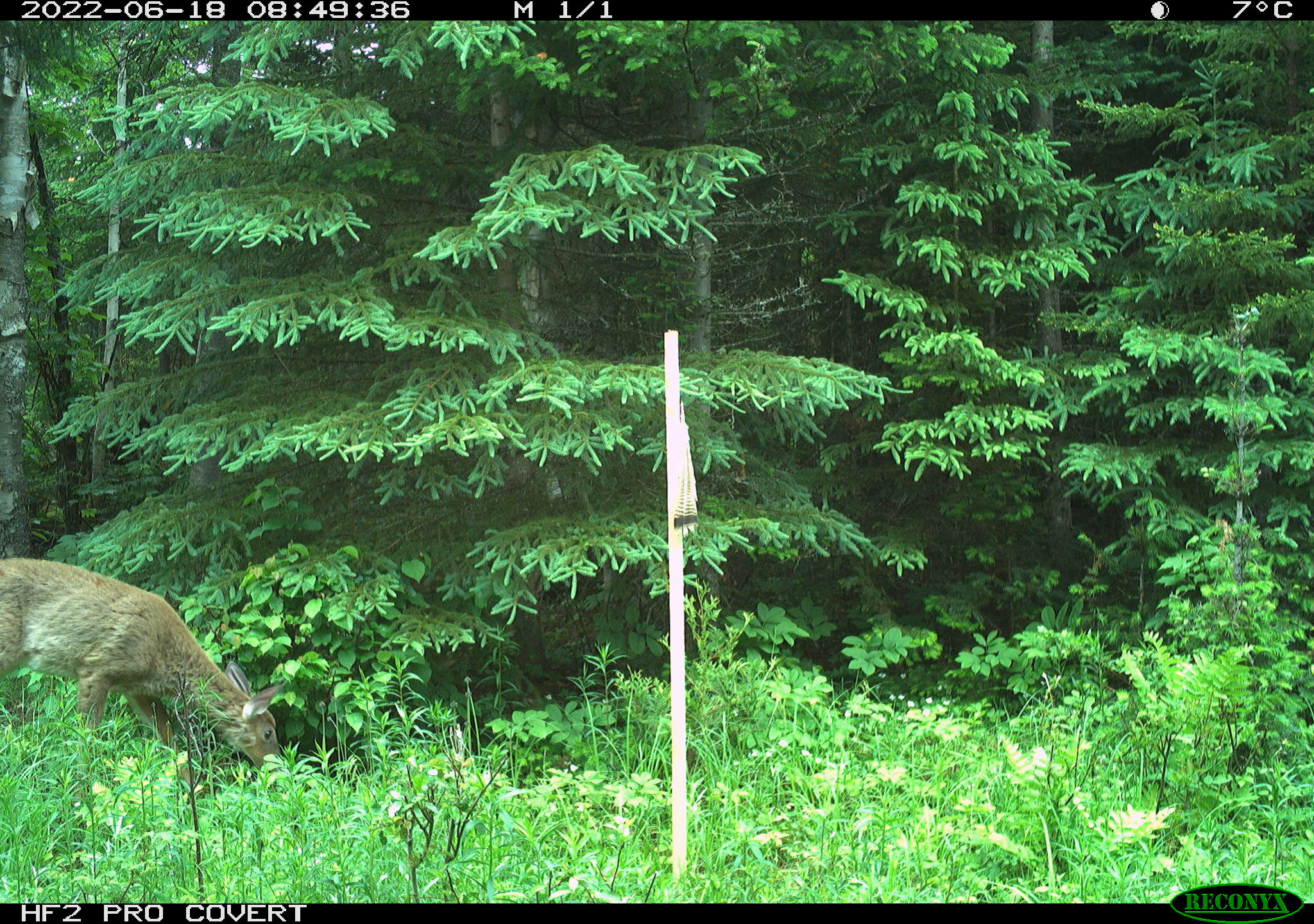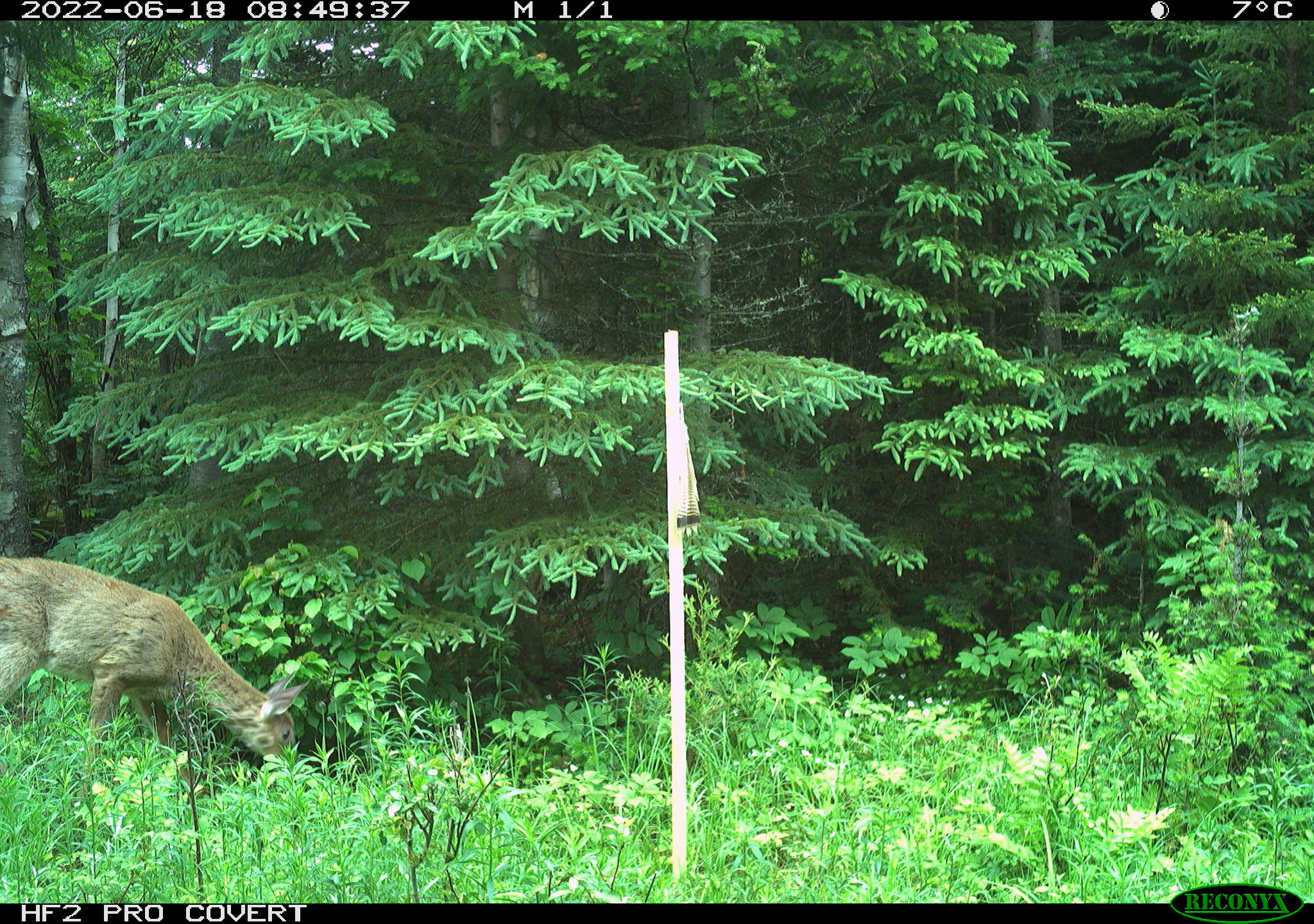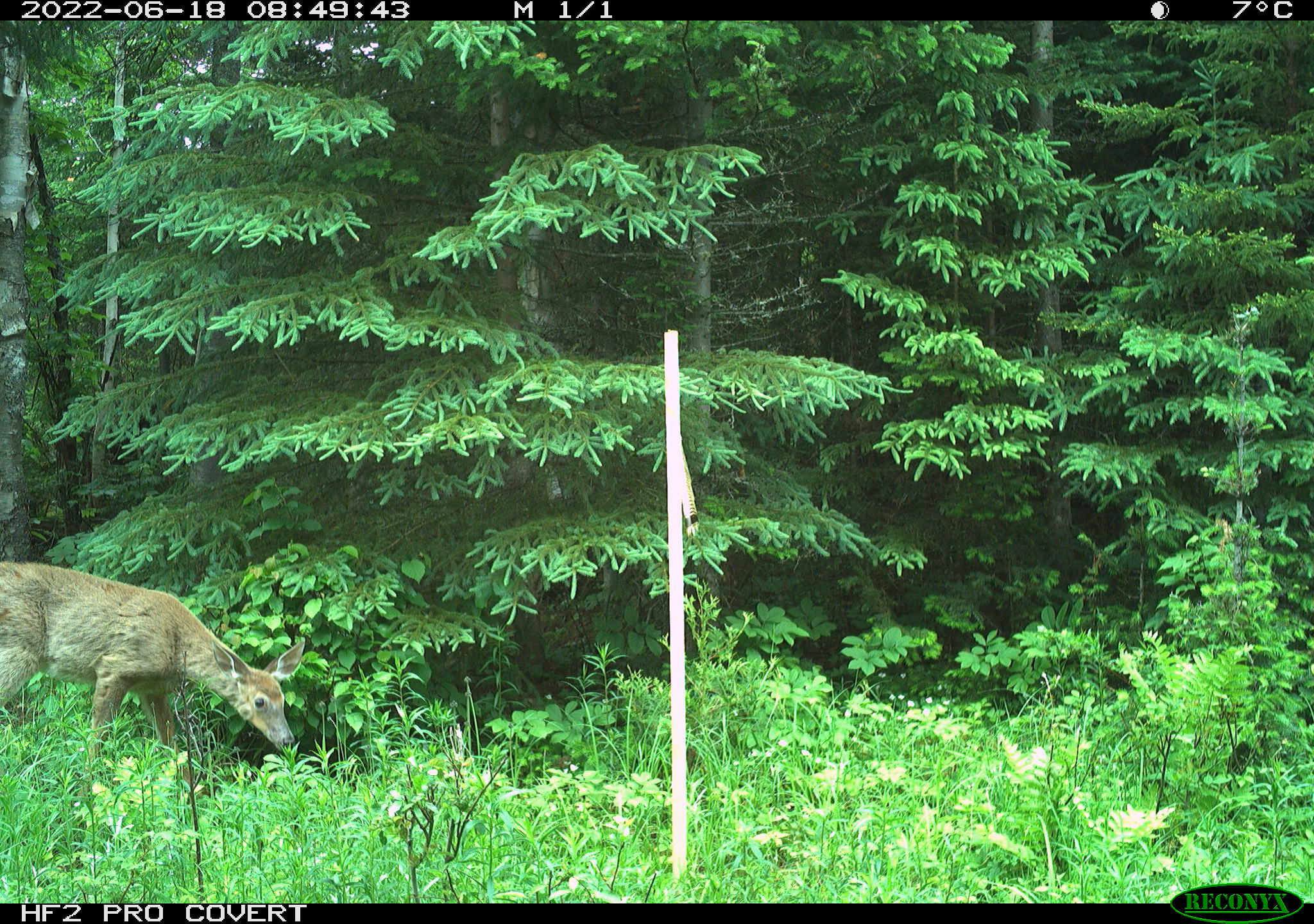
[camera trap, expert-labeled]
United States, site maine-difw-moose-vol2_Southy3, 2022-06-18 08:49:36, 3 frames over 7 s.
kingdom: Animalia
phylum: Chordata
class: Mammalia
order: Artiodactyla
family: Cervidae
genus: Odocoileus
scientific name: Odocoileus virginianus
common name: white-tailed deer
White-tailed deer (Odocoileus virginianus).